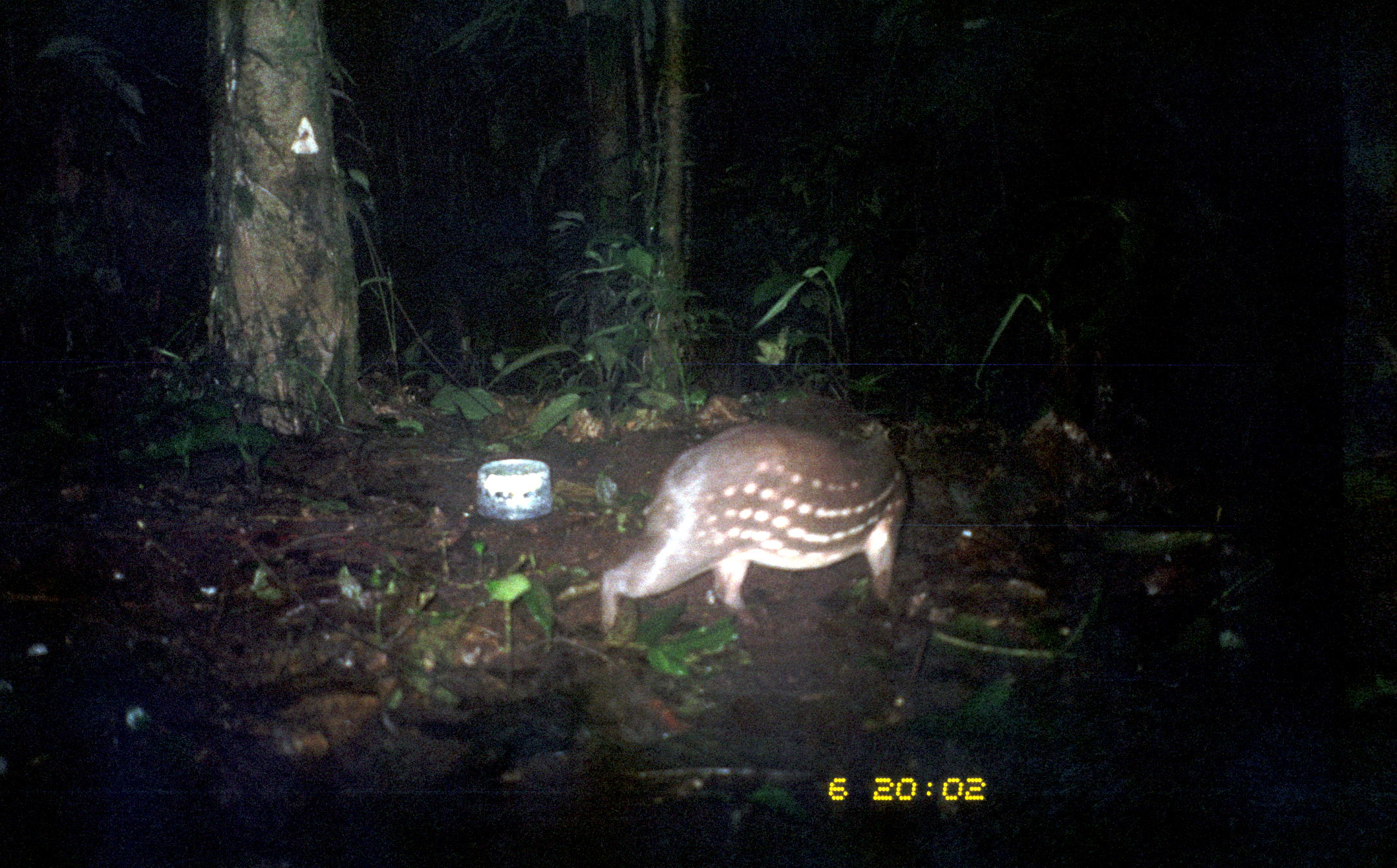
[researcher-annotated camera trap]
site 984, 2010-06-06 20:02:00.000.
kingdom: Animalia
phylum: Chordata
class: Mammalia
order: Rodentia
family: Cuniculidae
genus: Cuniculus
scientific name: Cuniculus paca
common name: spotted paca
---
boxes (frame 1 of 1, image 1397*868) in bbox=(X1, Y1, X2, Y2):
cuniculus paca: bbox=(598, 418, 907, 633)